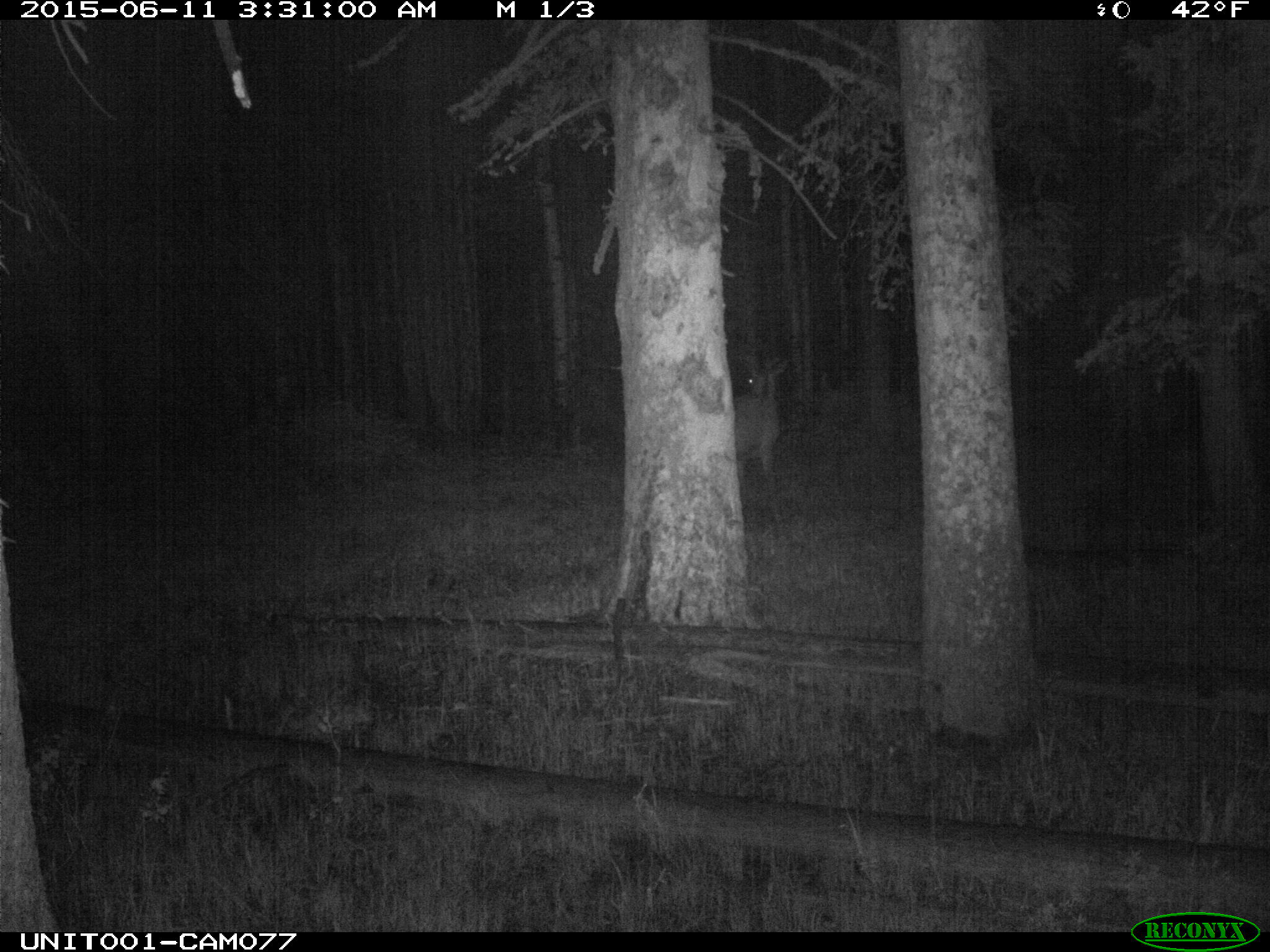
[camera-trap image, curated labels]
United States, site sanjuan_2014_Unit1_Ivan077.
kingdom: Animalia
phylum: Chordata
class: Mammalia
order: Artiodactyla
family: Cervidae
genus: Cervus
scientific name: Cervus elaphus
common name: red deer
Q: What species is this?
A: Cervus elaphus (red deer).